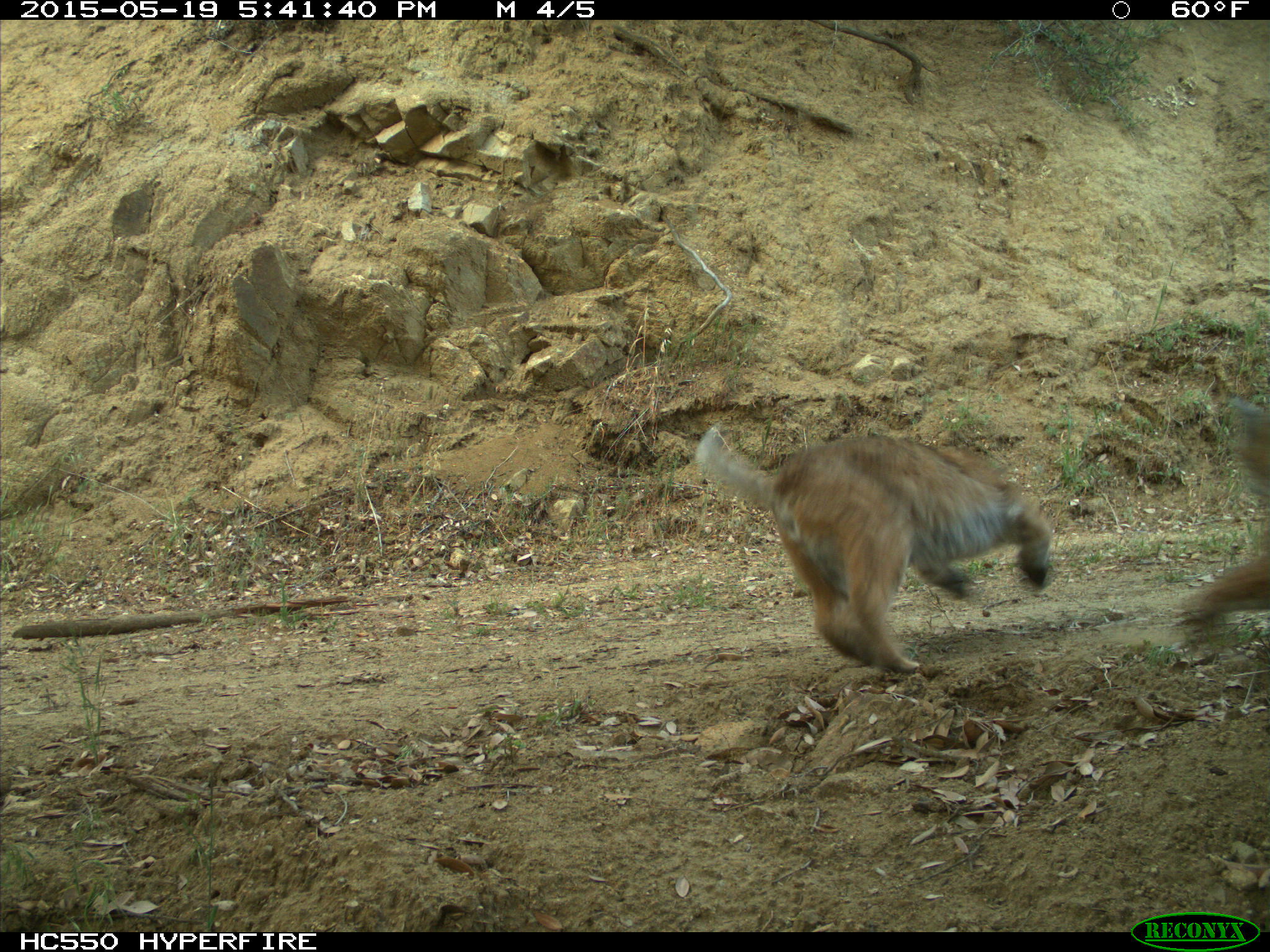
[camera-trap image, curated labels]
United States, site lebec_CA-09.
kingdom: Animalia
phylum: Chordata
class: Mammalia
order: Carnivora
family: Felidae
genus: Lynx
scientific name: Lynx rufus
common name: bobcat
Lynx rufus (bobcat).